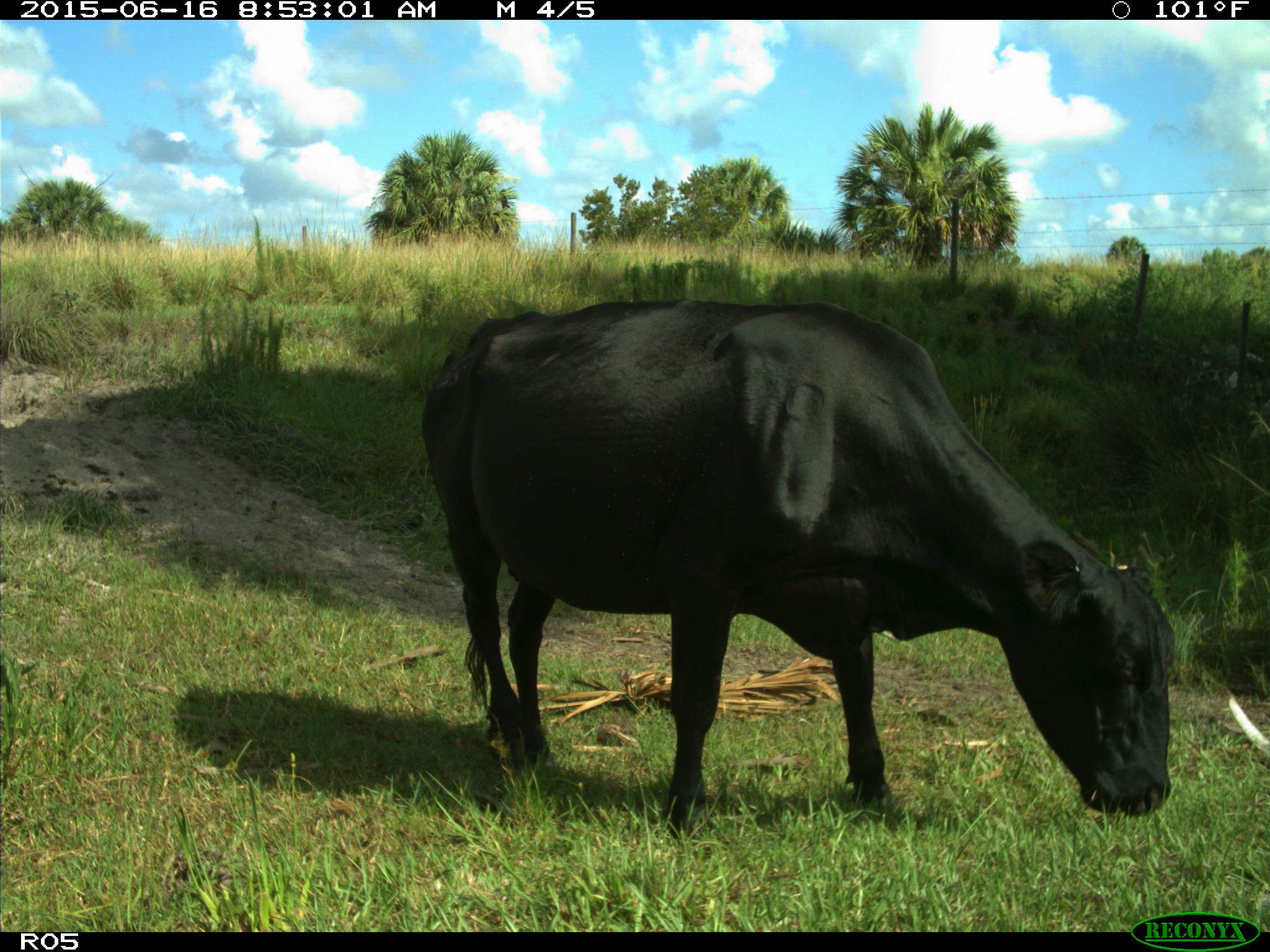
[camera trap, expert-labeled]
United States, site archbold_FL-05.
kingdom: Animalia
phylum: Chordata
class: Mammalia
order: Artiodactyla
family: Bovidae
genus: Bos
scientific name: Bos taurus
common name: domestic cow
Bos taurus (domestic cow).